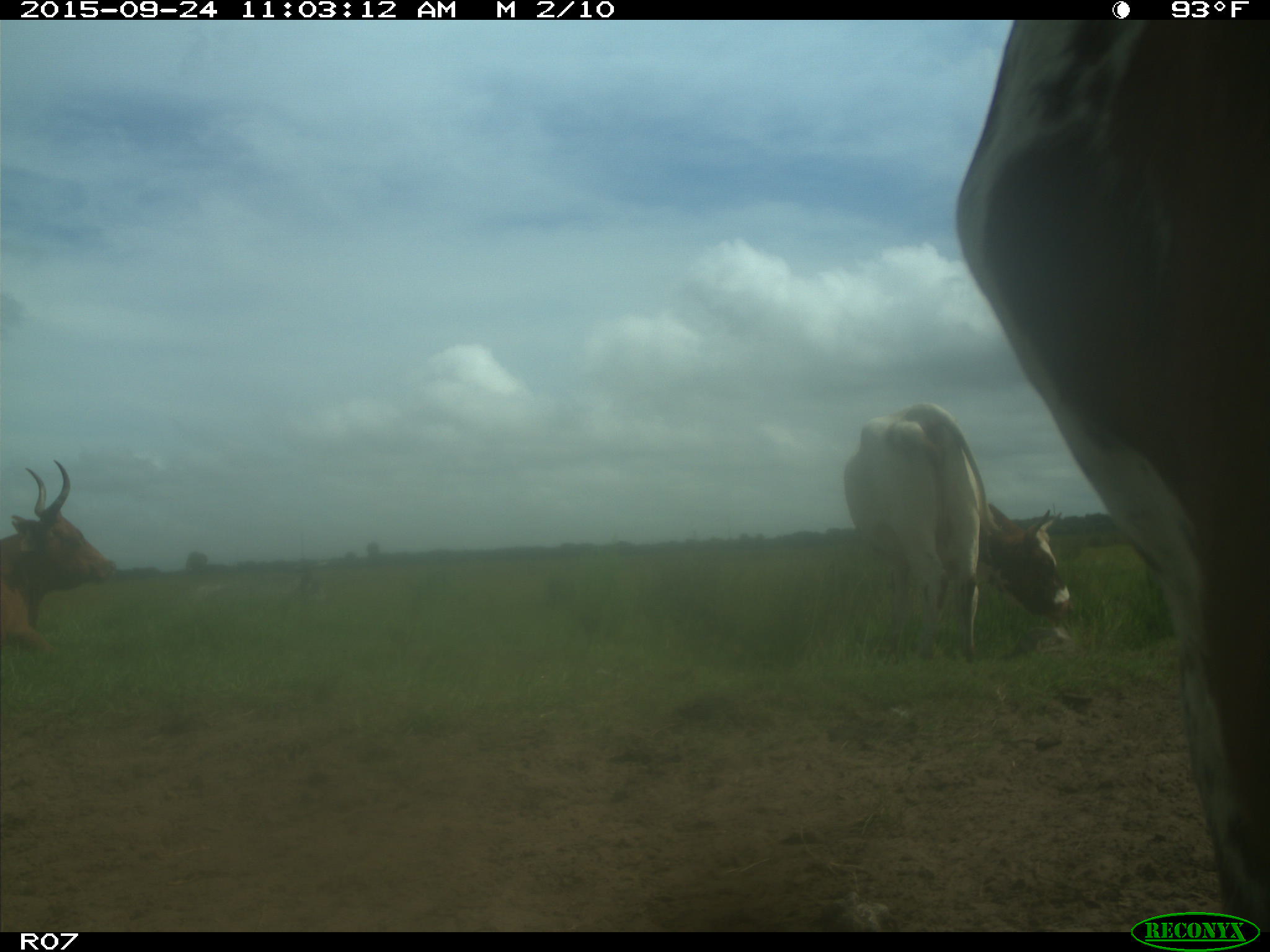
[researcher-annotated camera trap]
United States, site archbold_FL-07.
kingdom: Animalia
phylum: Chordata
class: Mammalia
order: Artiodactyla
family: Bovidae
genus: Bos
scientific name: Bos taurus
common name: domestic cow